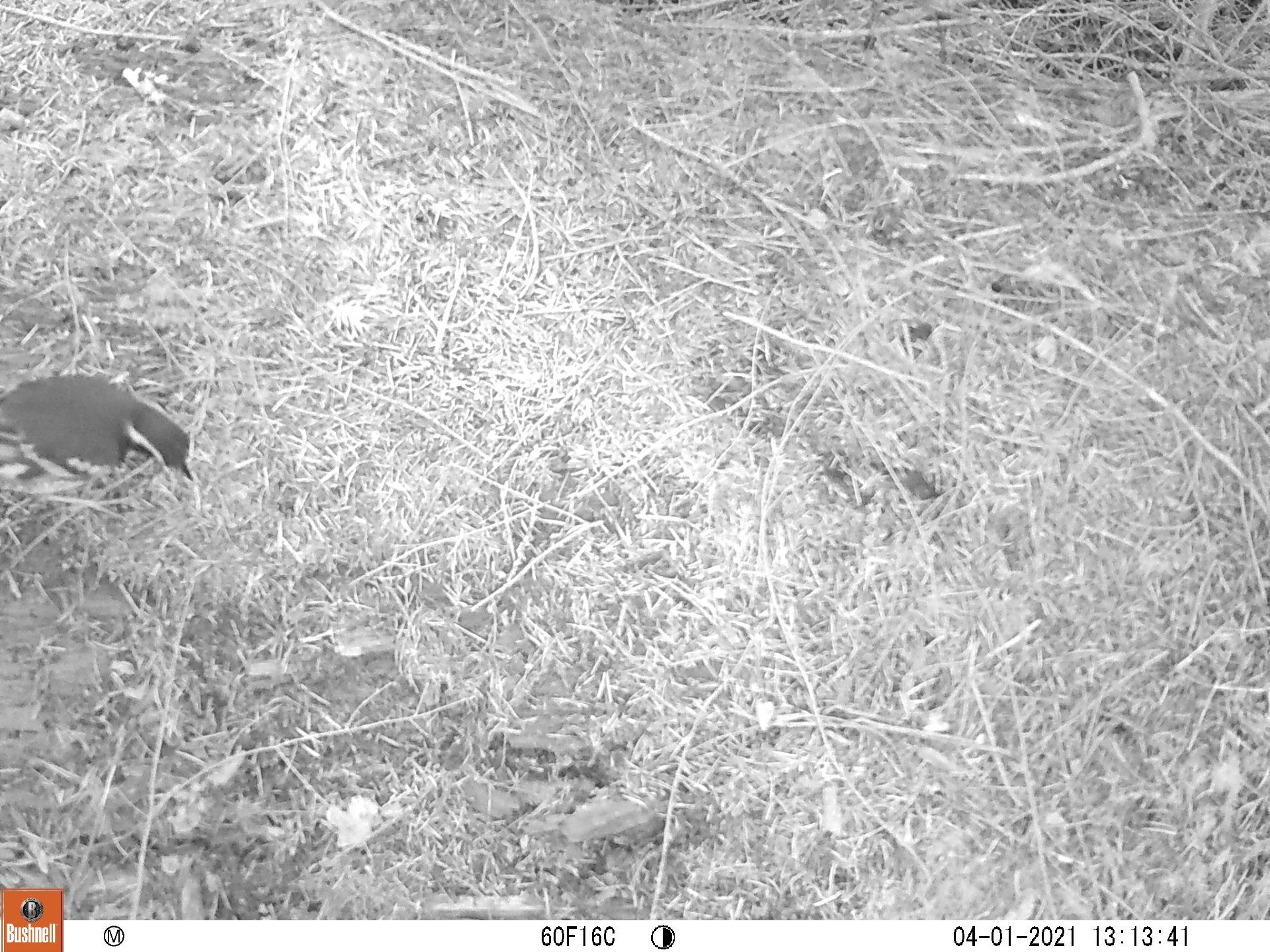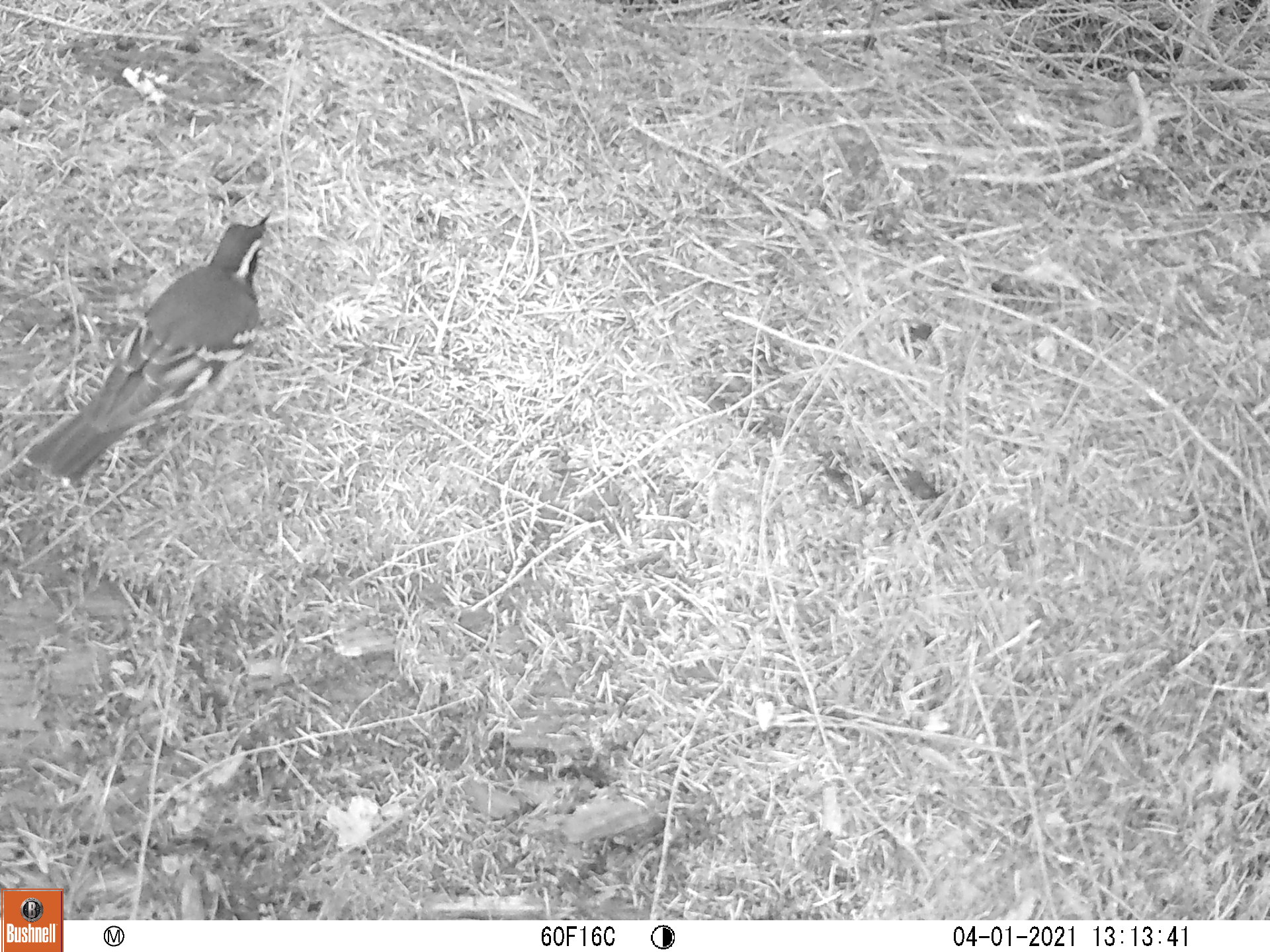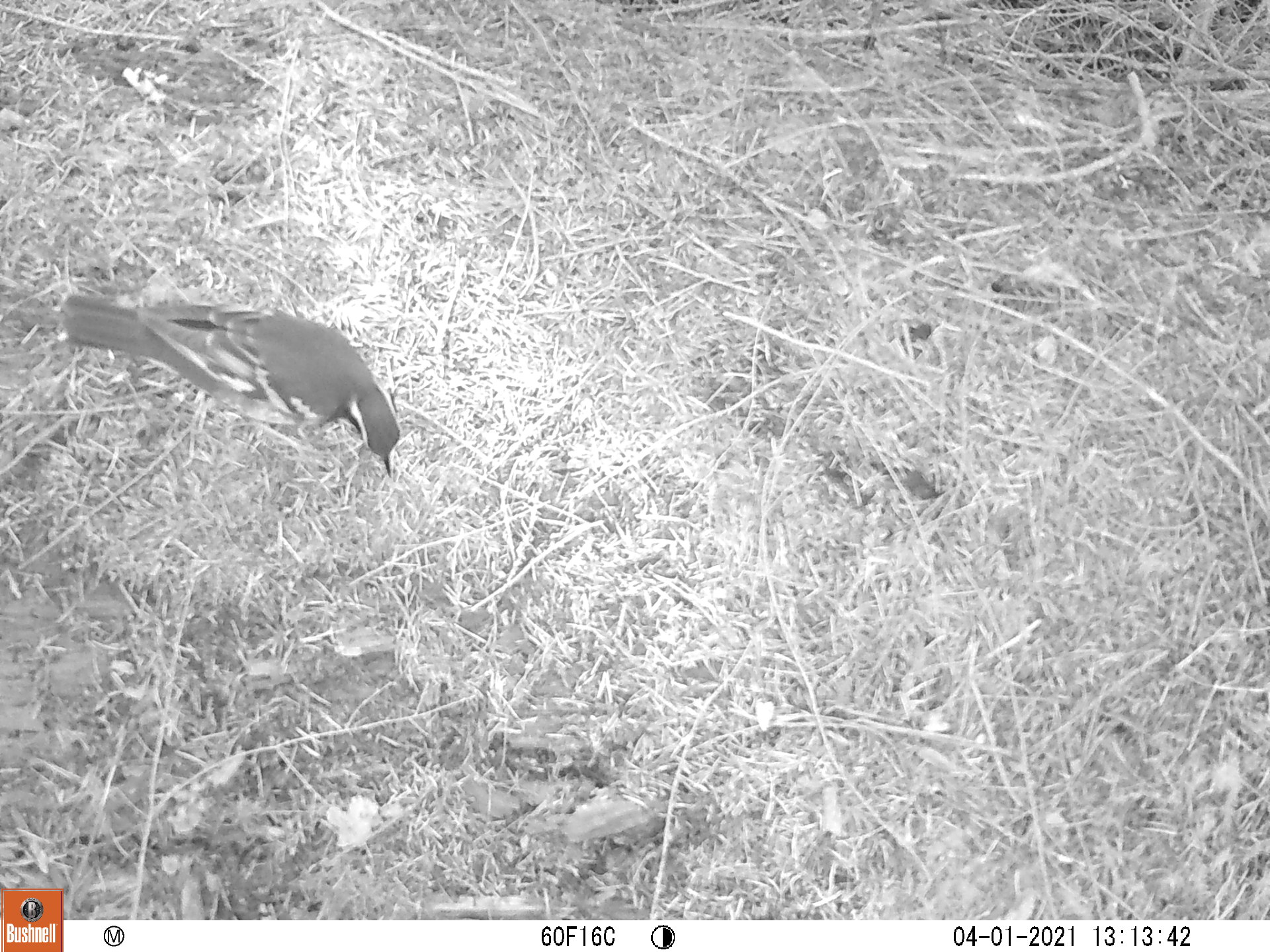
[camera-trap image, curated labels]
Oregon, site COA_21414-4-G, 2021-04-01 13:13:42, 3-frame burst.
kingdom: Animalia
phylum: Chordata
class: Aves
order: Passeriformes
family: Turdidae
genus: Ixoreus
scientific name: Ixoreus naevius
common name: varied thrush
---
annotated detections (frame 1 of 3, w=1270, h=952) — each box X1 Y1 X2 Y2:
varied thrush: 0 347 237 542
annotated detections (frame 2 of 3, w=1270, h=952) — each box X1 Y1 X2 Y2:
varied thrush: 7 166 329 518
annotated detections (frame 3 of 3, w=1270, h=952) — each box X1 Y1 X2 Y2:
varied thrush: 34 253 450 513